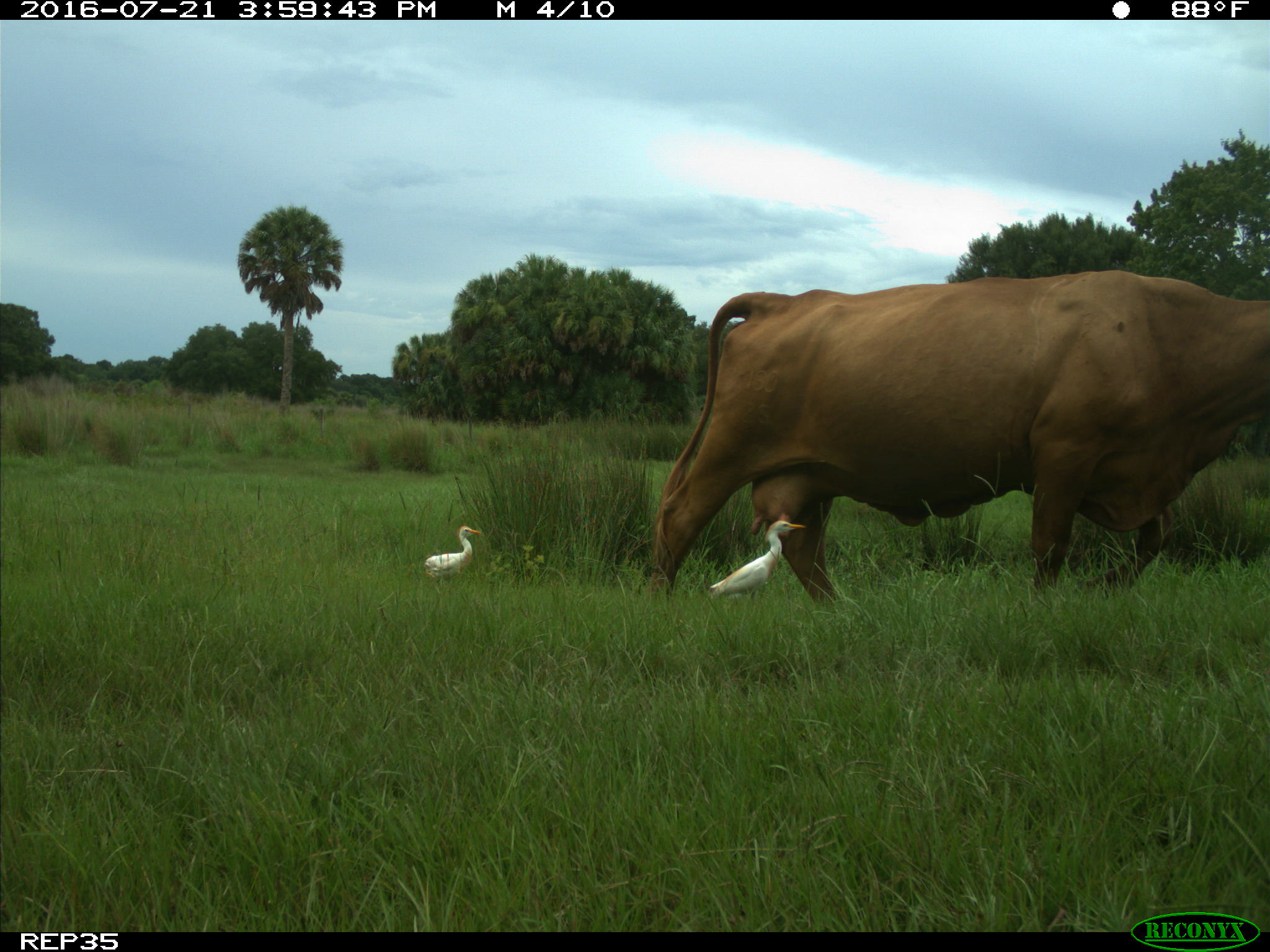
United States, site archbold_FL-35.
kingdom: Animalia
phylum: Chordata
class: Mammalia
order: Artiodactyla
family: Bovidae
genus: Bos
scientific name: Bos taurus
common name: domestic cow